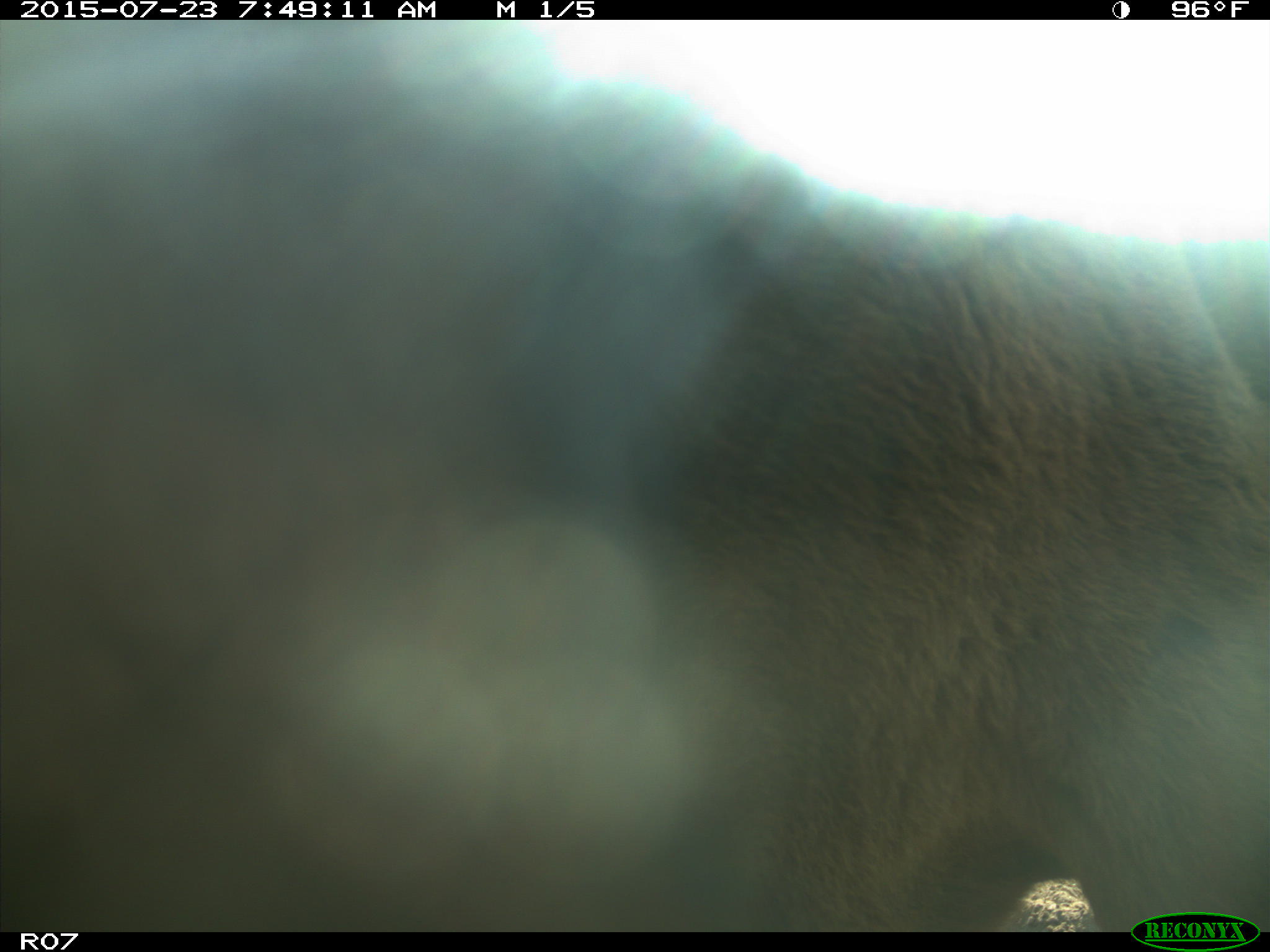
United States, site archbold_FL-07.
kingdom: Animalia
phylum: Chordata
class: Mammalia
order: Artiodactyla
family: Bovidae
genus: Bos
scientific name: Bos taurus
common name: domestic cow